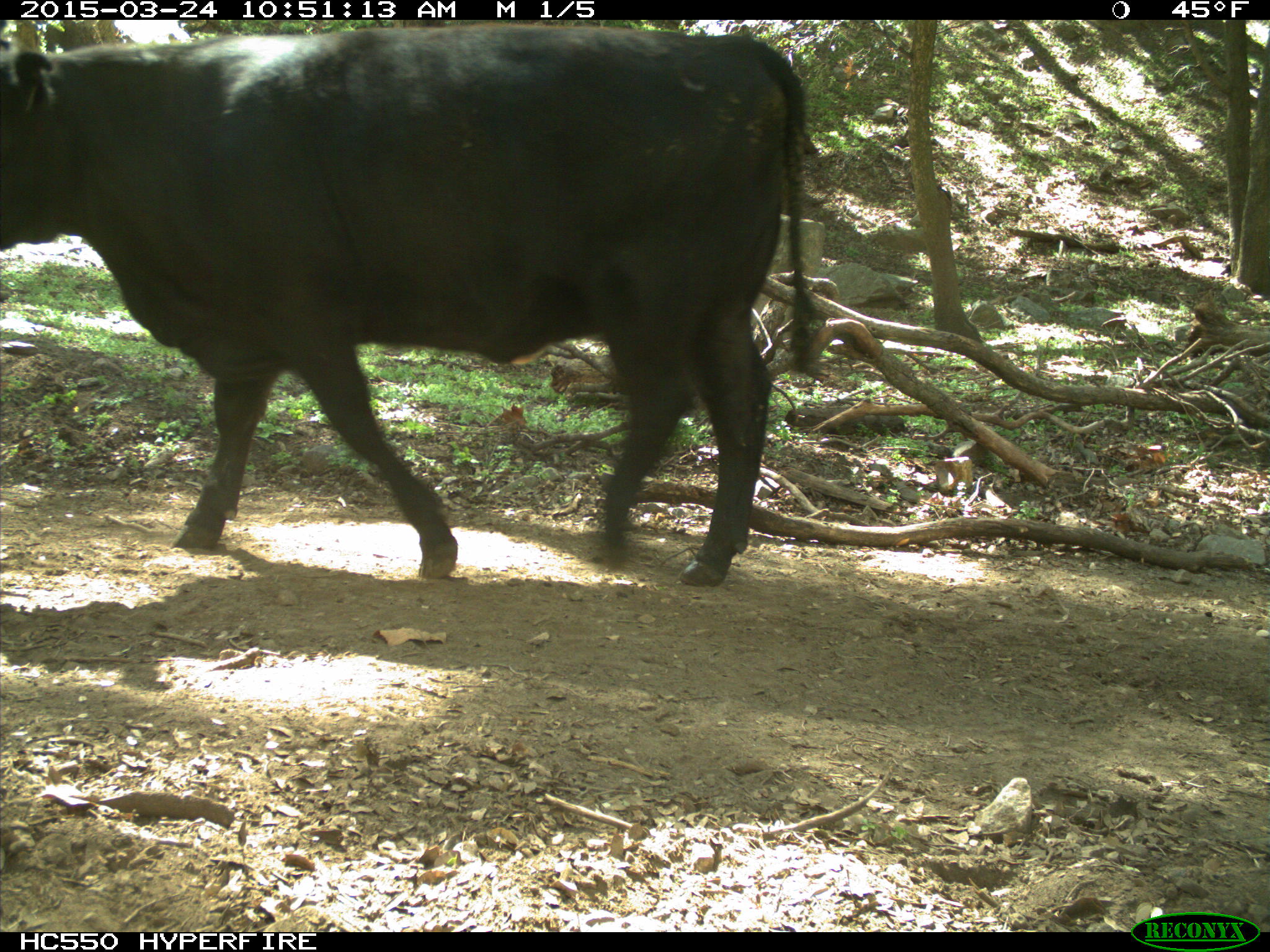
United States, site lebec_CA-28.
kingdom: Animalia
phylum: Chordata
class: Mammalia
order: Artiodactyla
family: Bovidae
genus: Bos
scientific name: Bos taurus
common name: domestic cow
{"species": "Bos taurus (domestic cow)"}